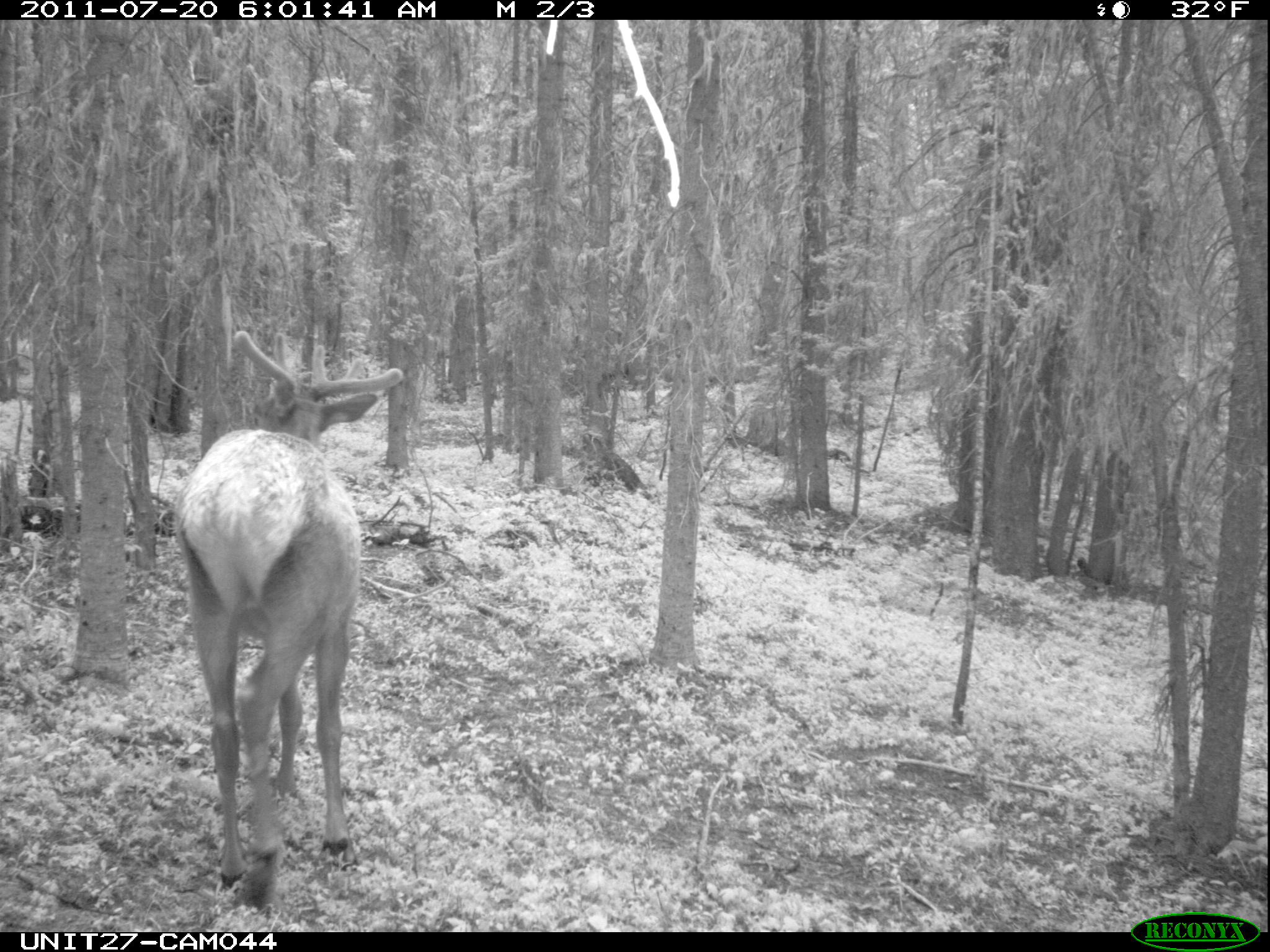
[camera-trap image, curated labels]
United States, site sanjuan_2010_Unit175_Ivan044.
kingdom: Animalia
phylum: Chordata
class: Mammalia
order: Artiodactyla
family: Cervidae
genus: Cervus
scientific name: Cervus elaphus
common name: red deer